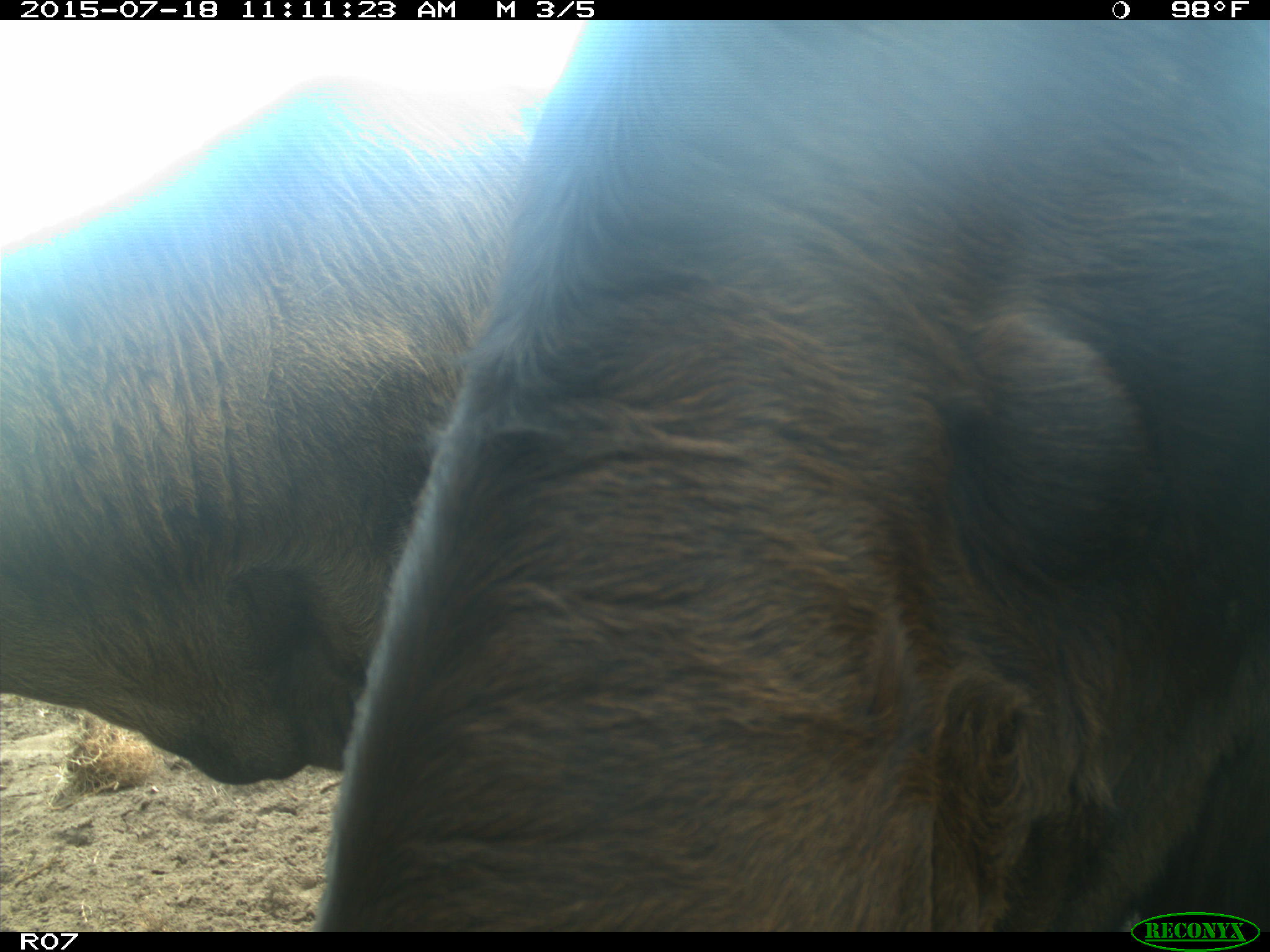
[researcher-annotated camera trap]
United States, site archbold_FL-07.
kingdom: Animalia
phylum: Chordata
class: Mammalia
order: Artiodactyla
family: Bovidae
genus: Bos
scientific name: Bos taurus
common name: domestic cow